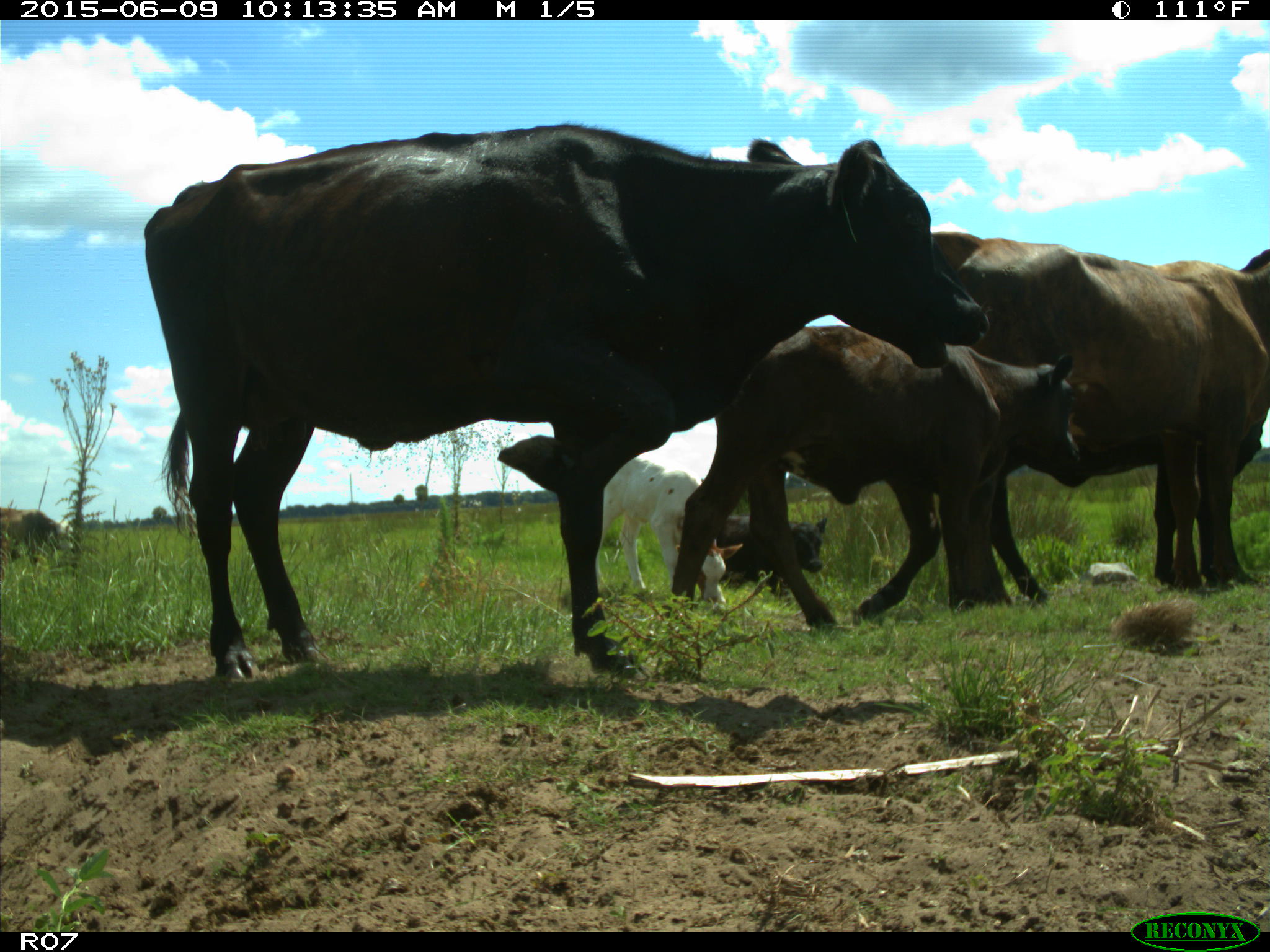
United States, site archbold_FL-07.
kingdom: Animalia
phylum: Chordata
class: Mammalia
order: Artiodactyla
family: Bovidae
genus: Bos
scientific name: Bos taurus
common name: domestic cow